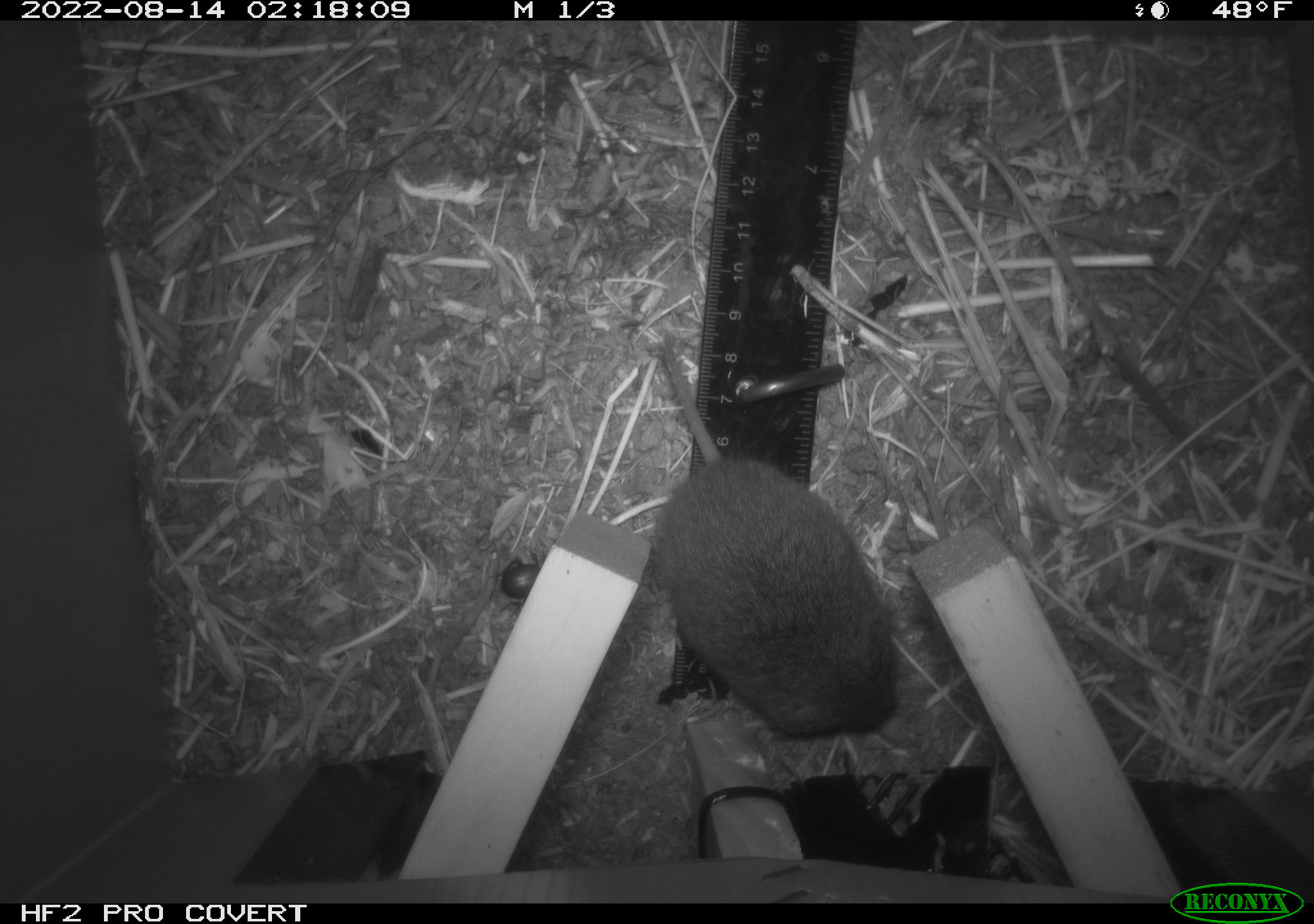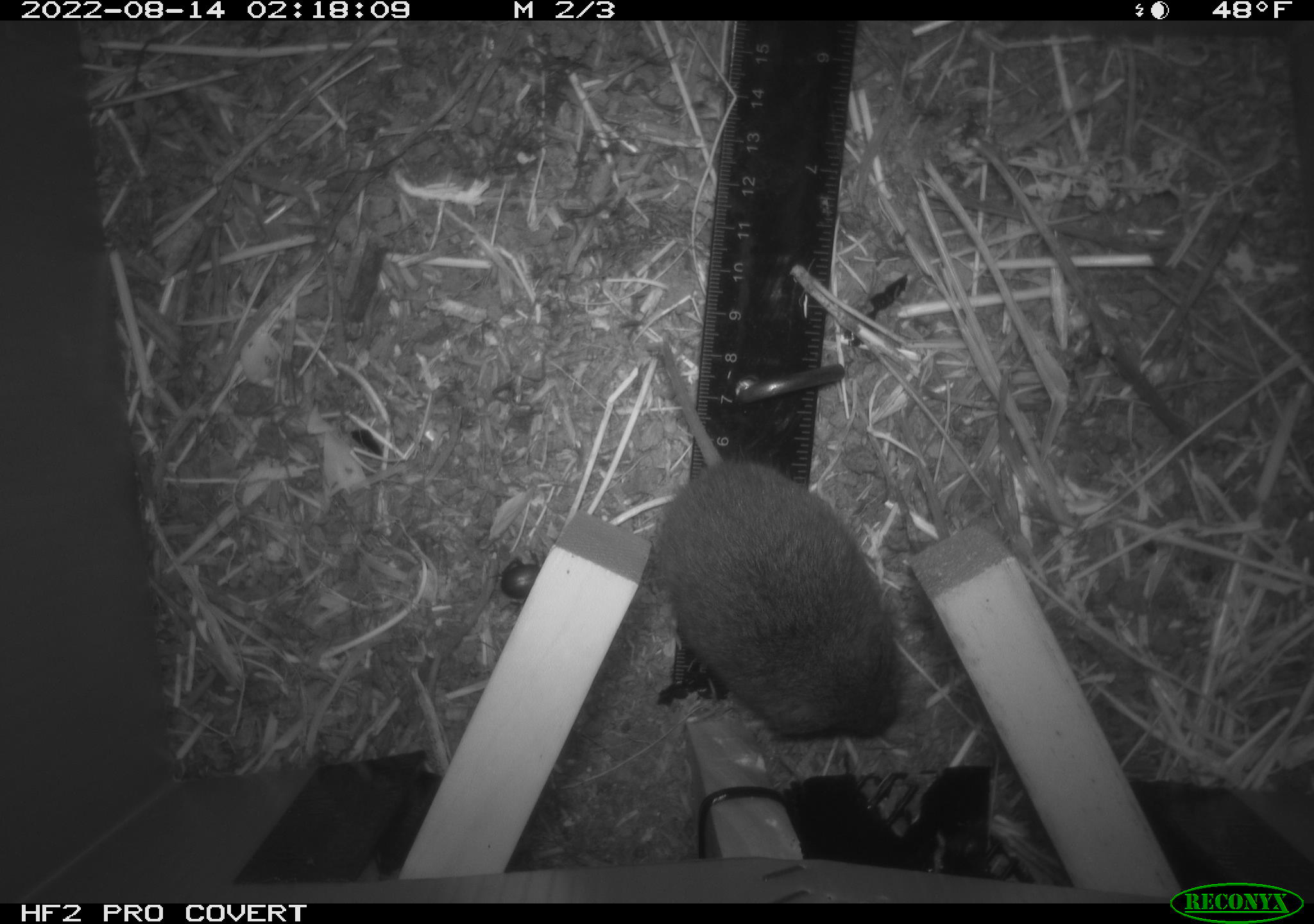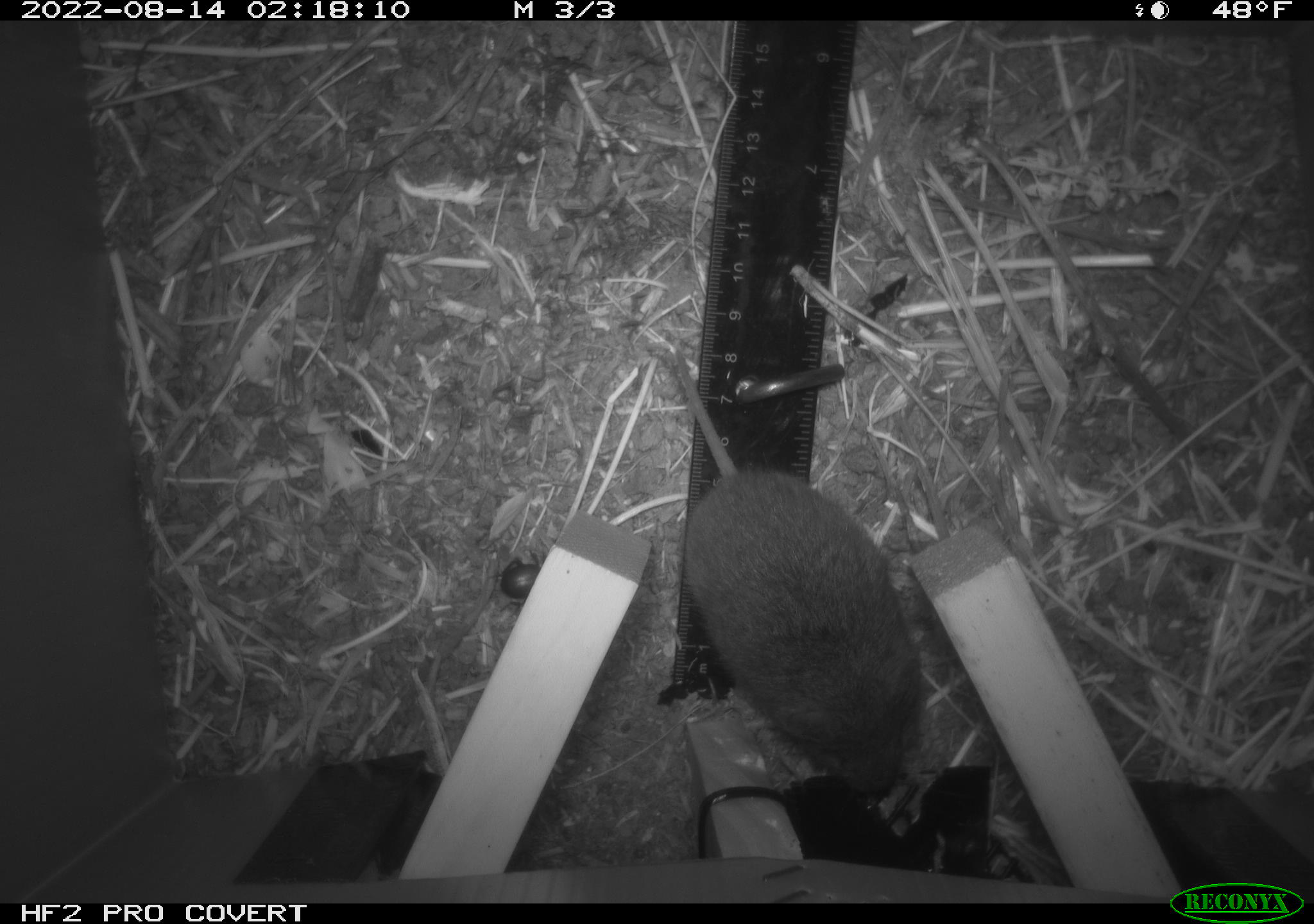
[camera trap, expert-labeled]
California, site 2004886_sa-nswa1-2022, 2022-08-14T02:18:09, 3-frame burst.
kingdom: Animalia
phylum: Chordata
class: Mammalia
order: Rodentia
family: Cricetidae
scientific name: Cricetidae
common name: hamsters, voles, lemmings, and allies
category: cricetidae family